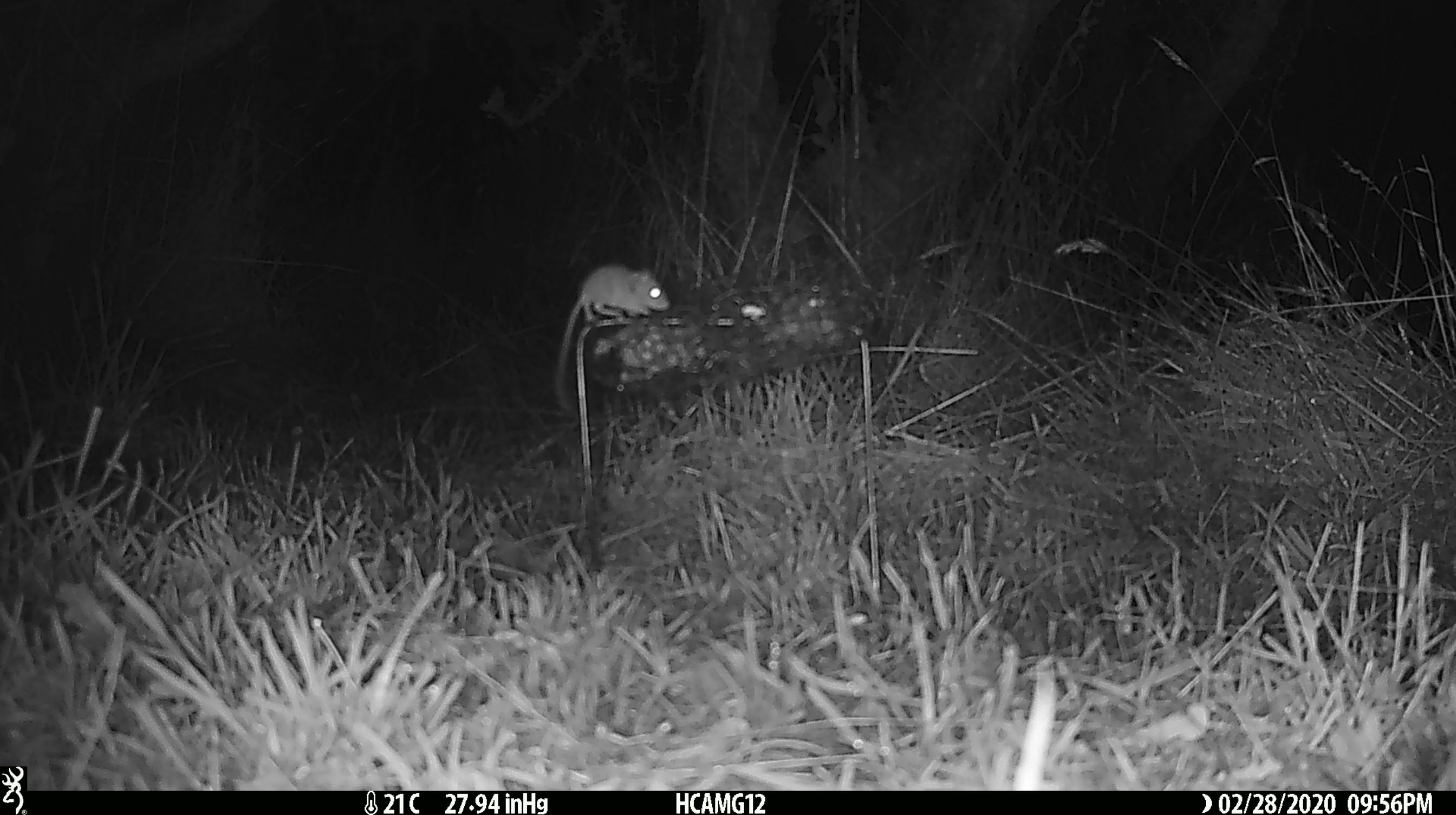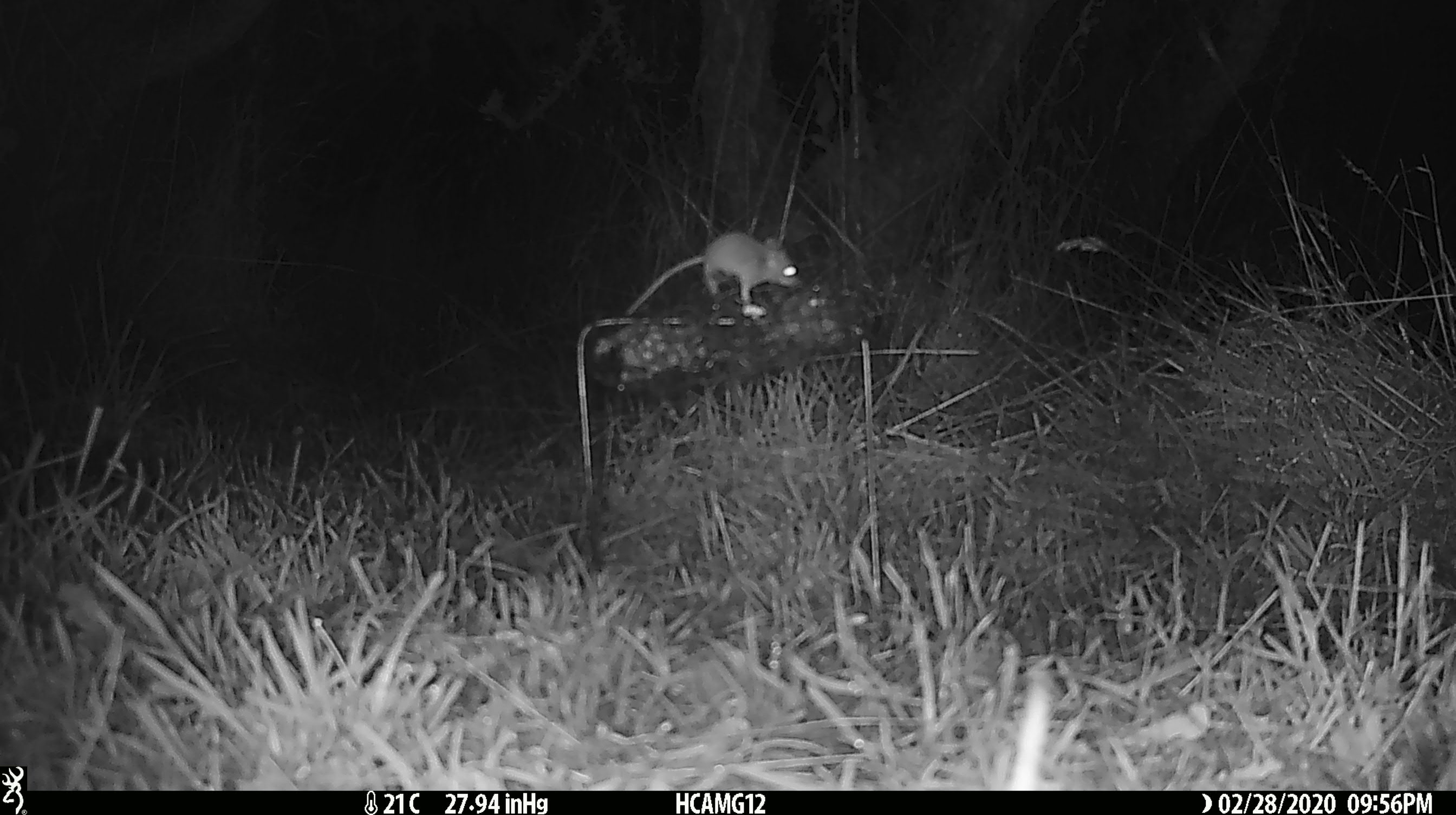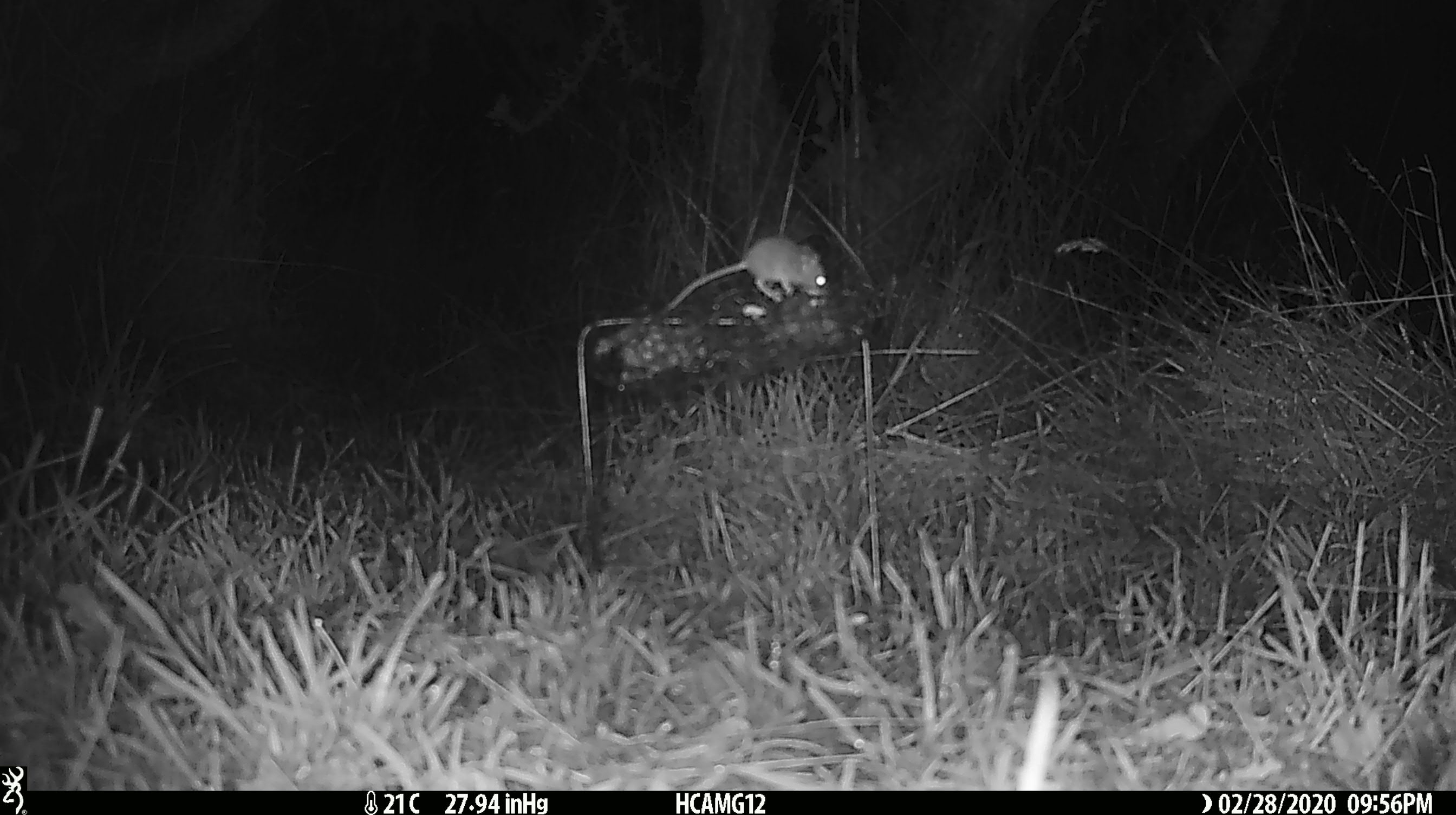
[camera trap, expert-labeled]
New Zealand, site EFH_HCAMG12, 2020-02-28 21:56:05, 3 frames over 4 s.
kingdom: Animalia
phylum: Chordata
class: Mammalia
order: Rodentia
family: Muridae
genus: Mus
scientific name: Mus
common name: mouse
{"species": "mouse (Mus)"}